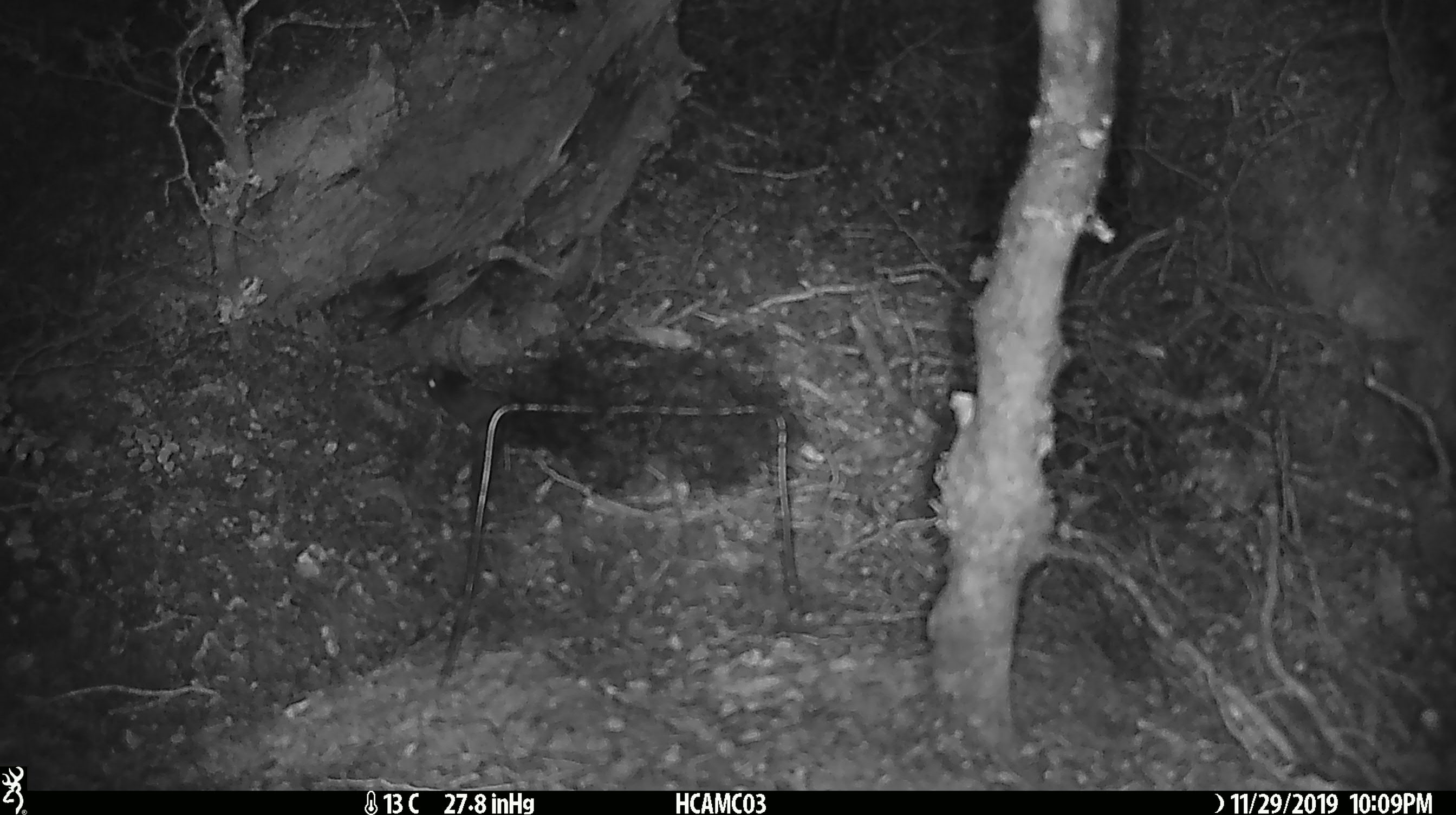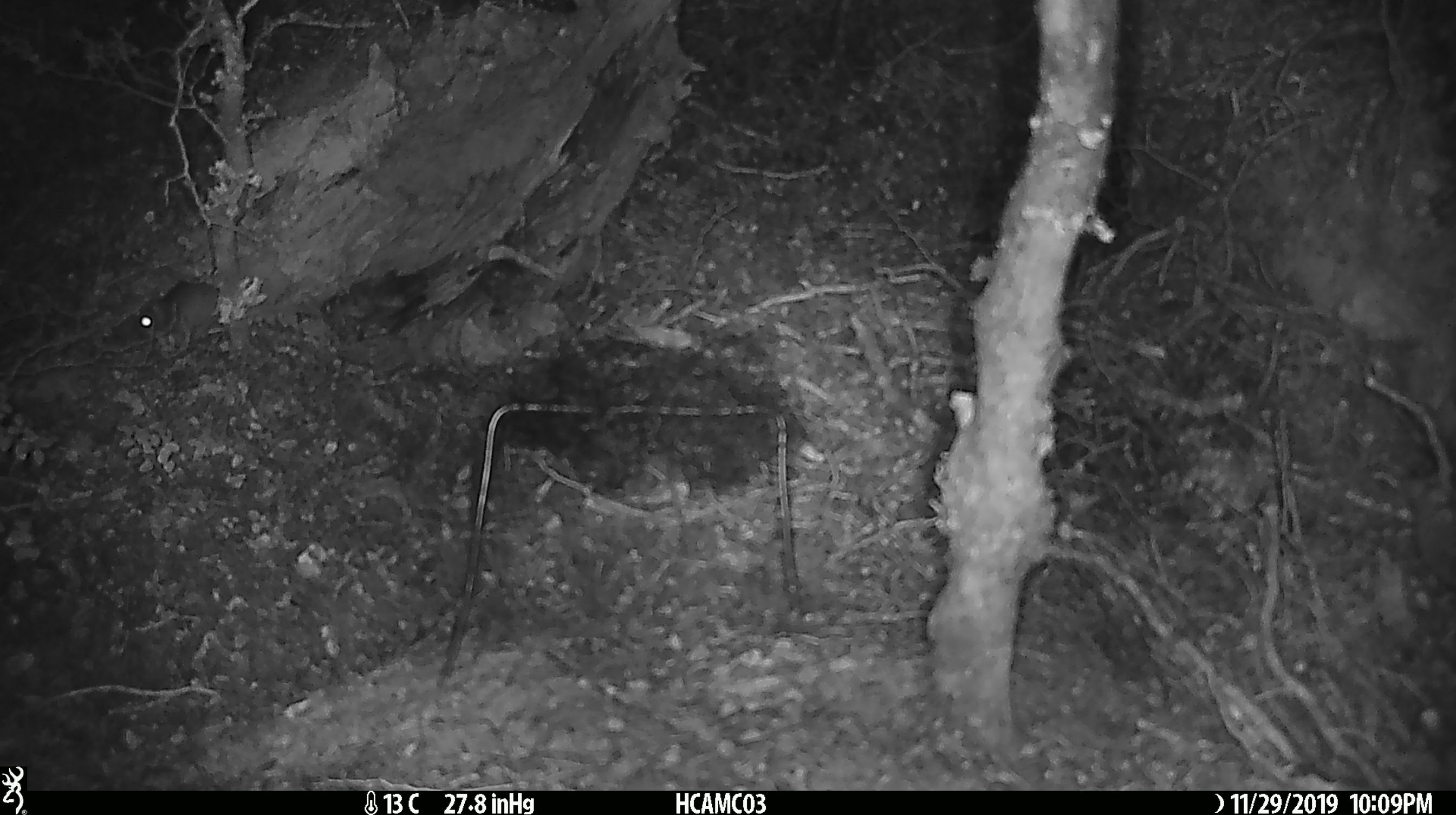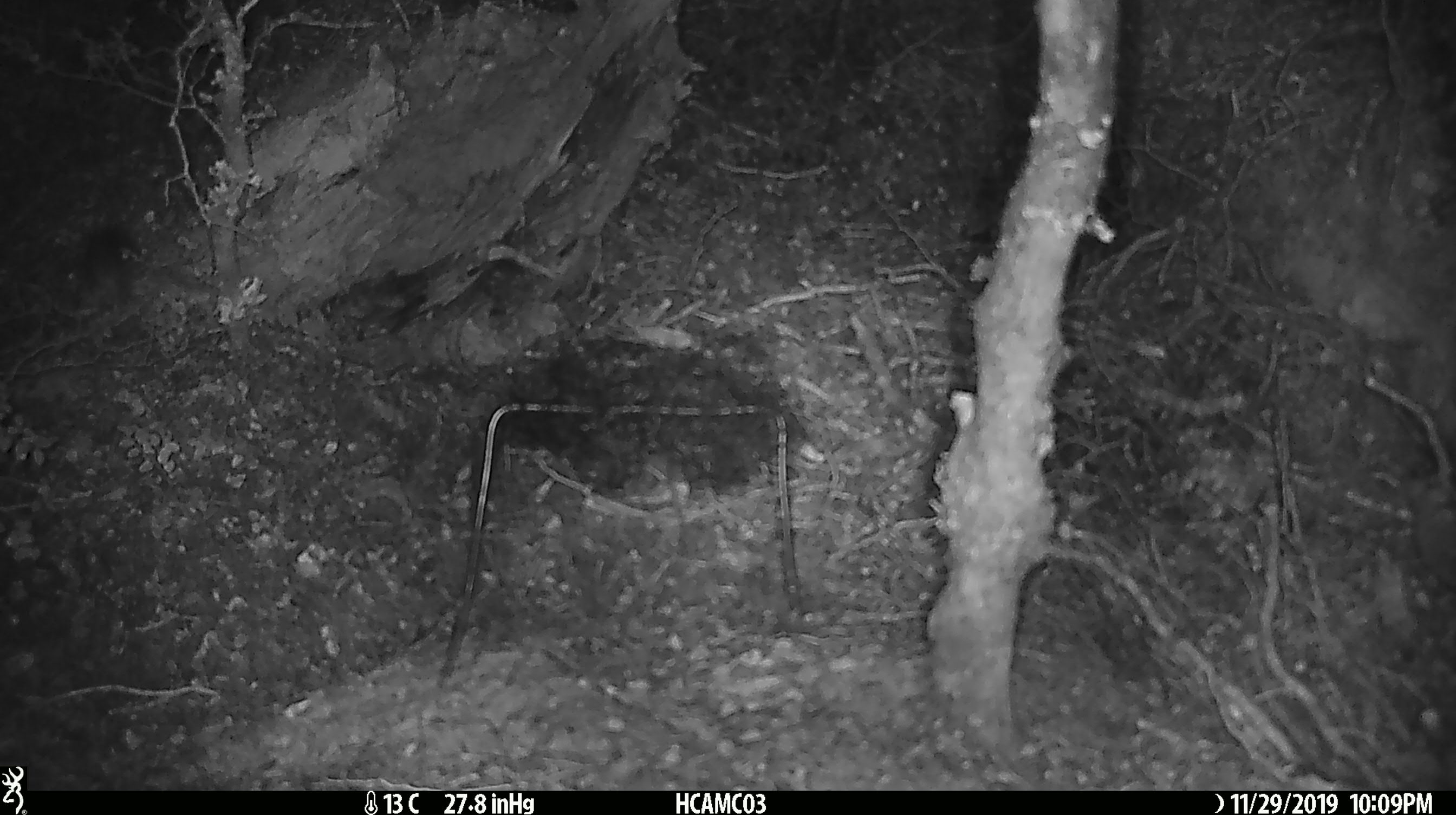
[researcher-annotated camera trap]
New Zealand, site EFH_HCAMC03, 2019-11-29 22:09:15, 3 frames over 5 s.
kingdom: Animalia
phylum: Chordata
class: Mammalia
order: Rodentia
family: Muridae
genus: Mus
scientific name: Mus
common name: mouse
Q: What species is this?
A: Mouse (Mus).